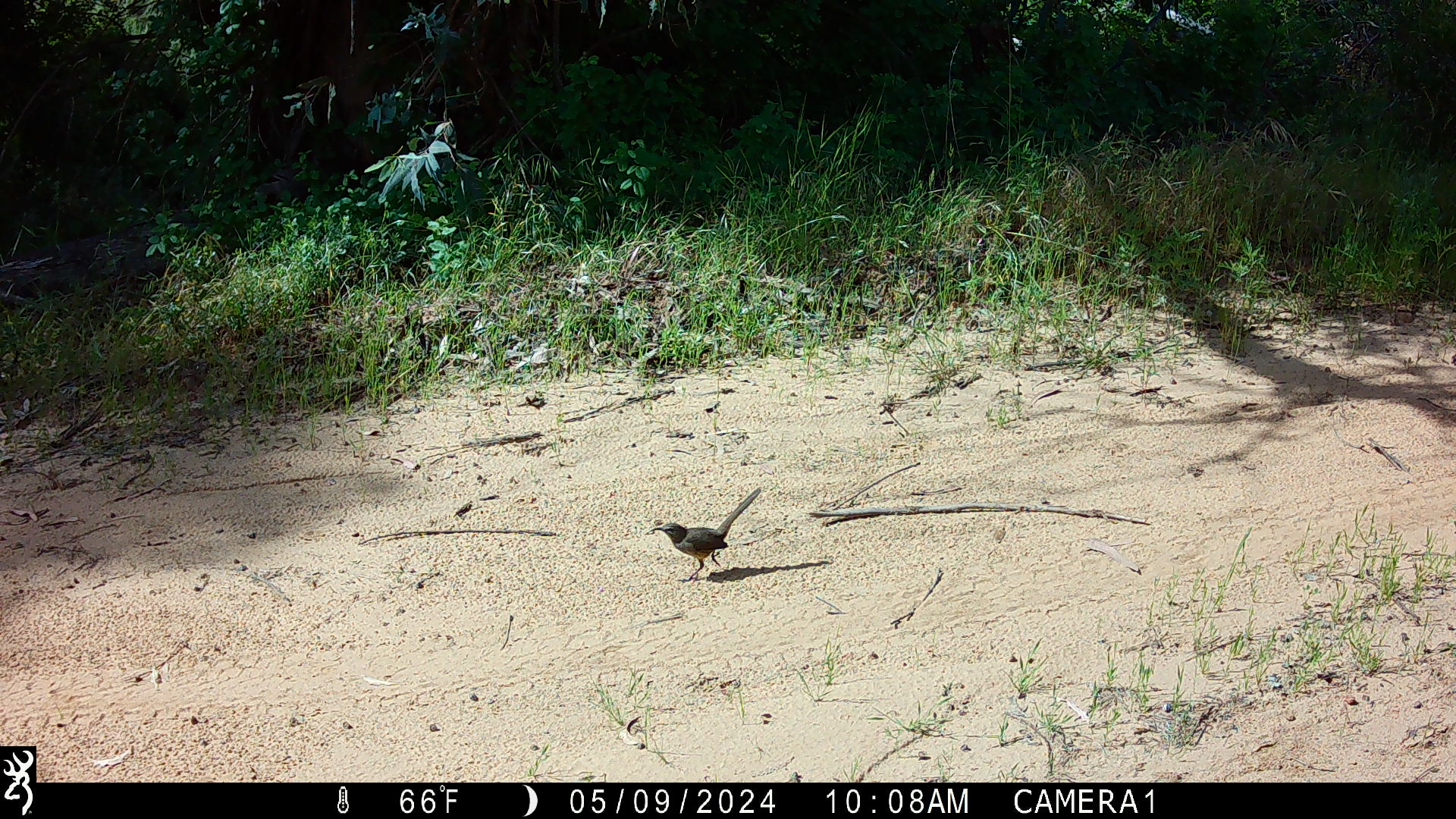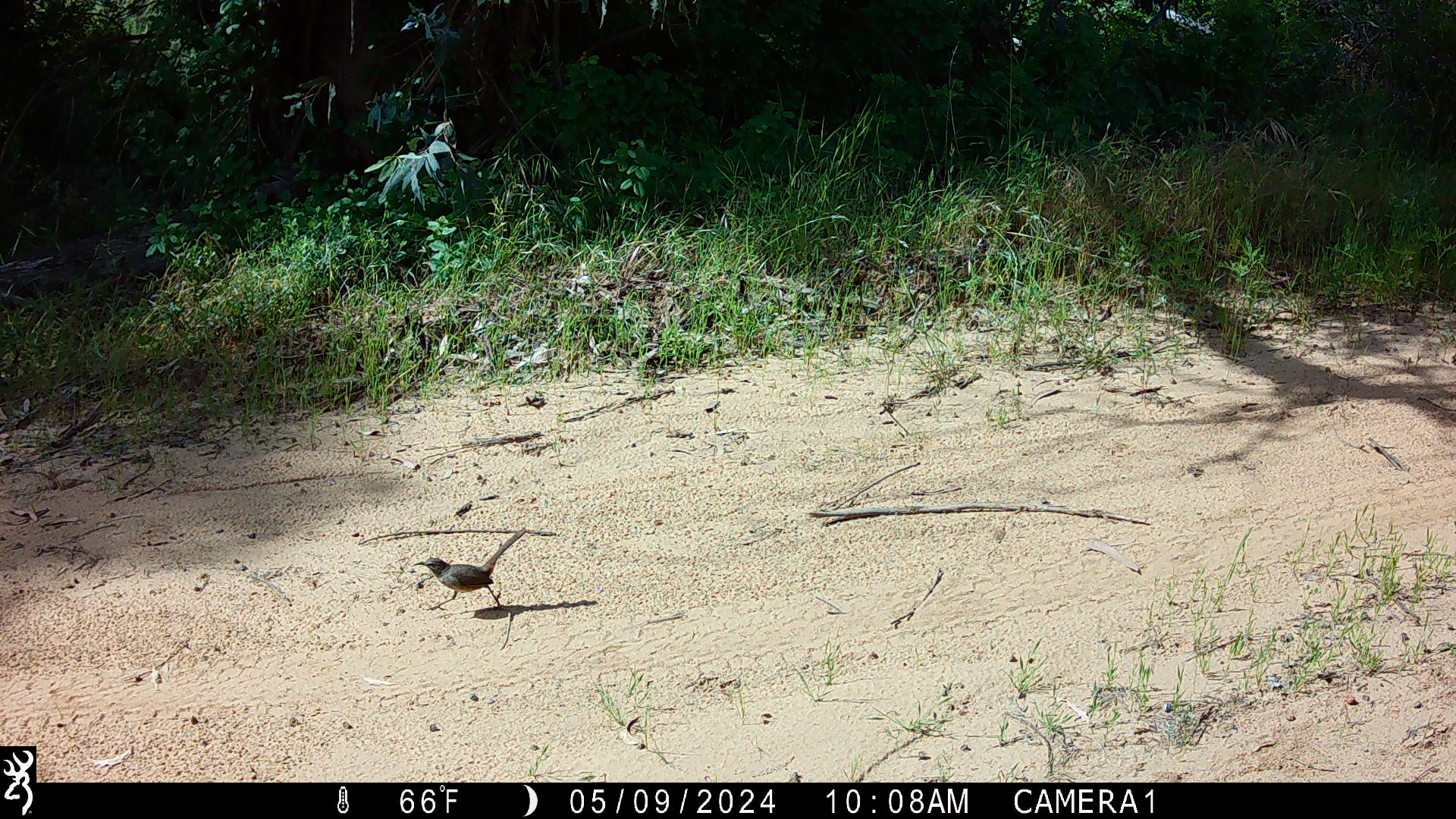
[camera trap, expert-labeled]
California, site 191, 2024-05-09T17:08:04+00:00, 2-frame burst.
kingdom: Animalia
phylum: Chordata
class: Aves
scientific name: Aves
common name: bird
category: unknown bird